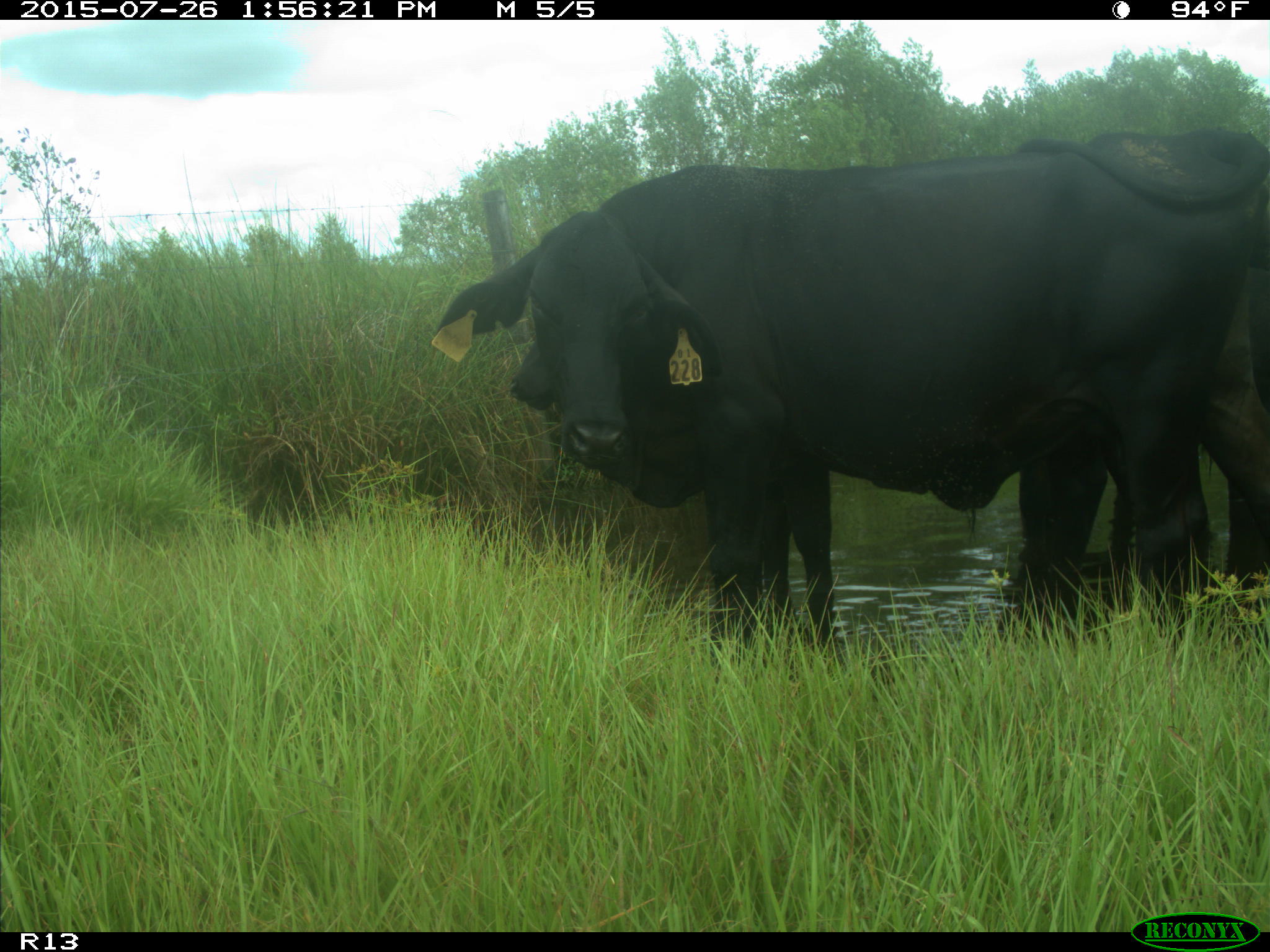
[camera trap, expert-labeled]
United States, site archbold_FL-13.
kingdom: Animalia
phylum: Chordata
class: Mammalia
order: Artiodactyla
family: Bovidae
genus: Bos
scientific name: Bos taurus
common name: domestic cow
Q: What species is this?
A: Bos taurus (domestic cow).